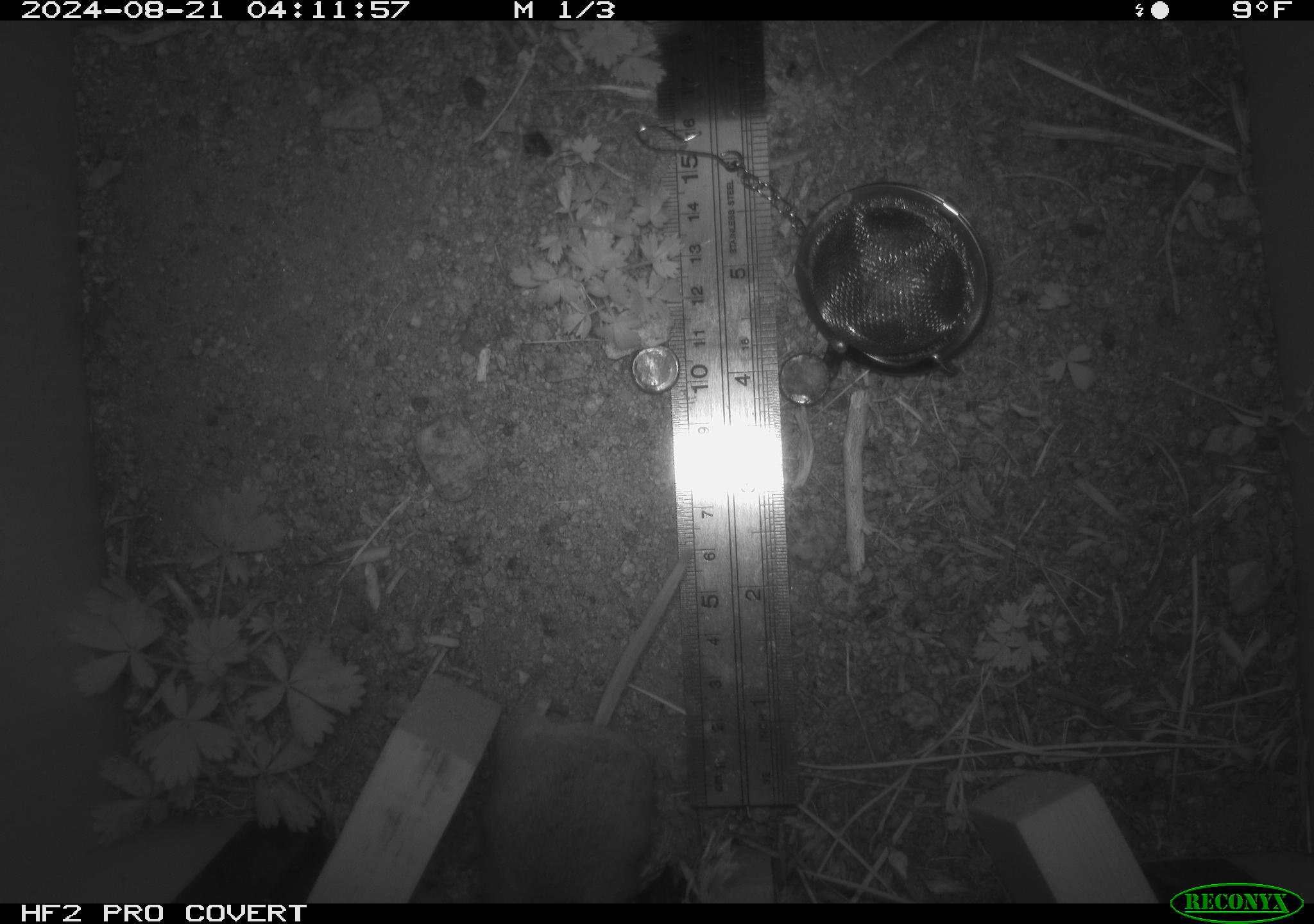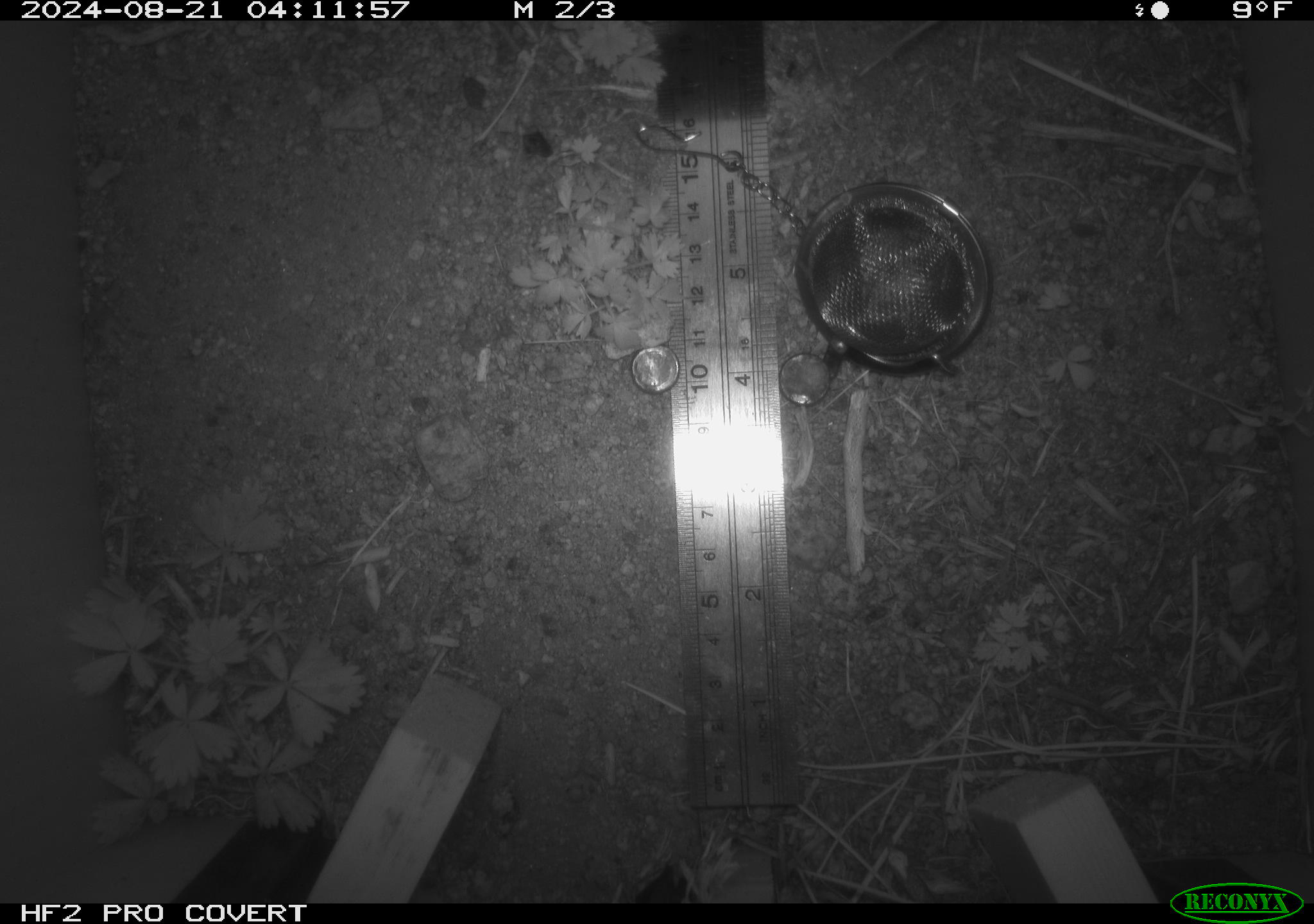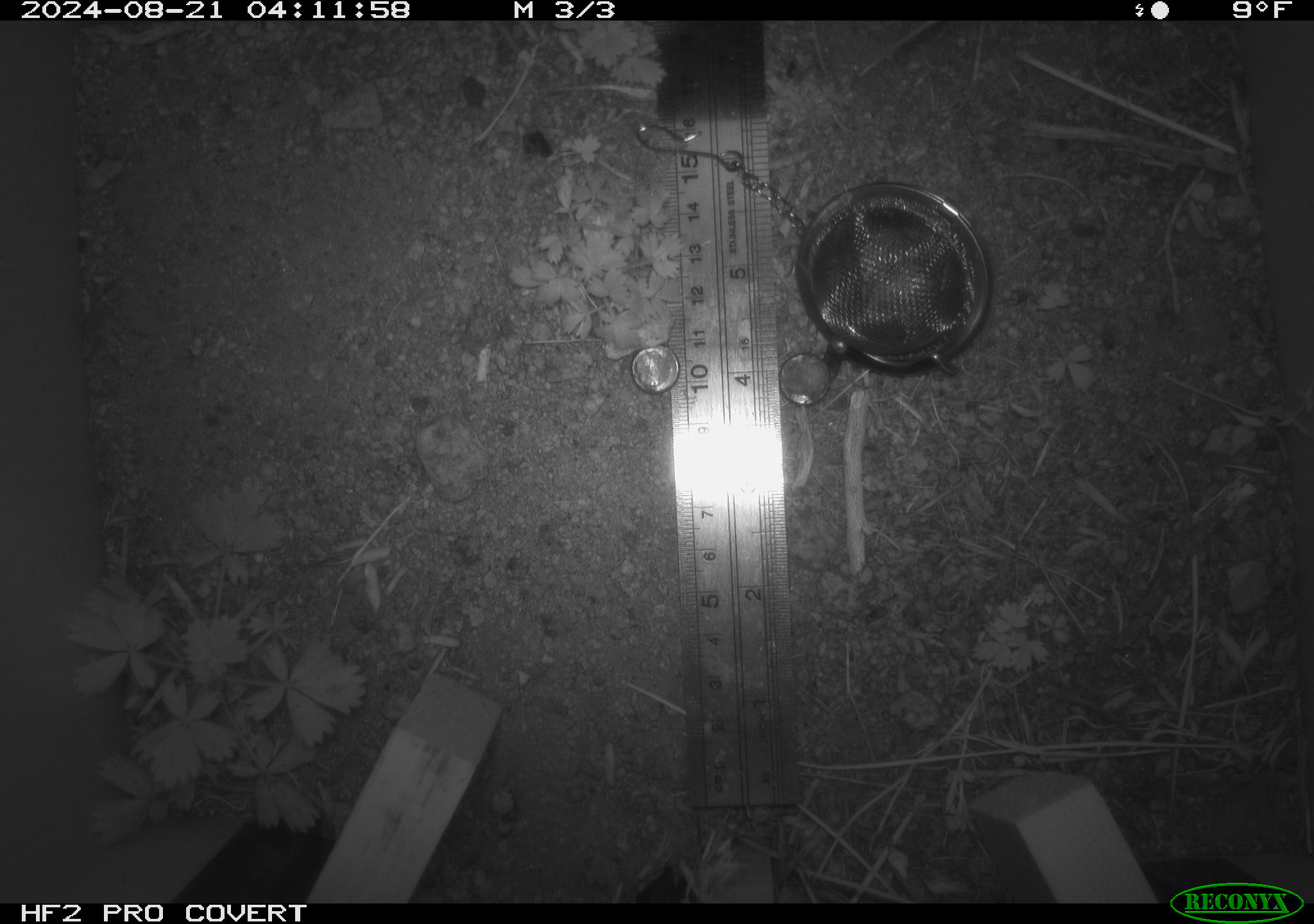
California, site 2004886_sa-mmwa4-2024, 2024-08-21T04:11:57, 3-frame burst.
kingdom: Animalia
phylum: Chordata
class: Mammalia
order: Rodentia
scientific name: Rodentia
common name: mouse species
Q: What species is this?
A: Mouse species (Rodentia).